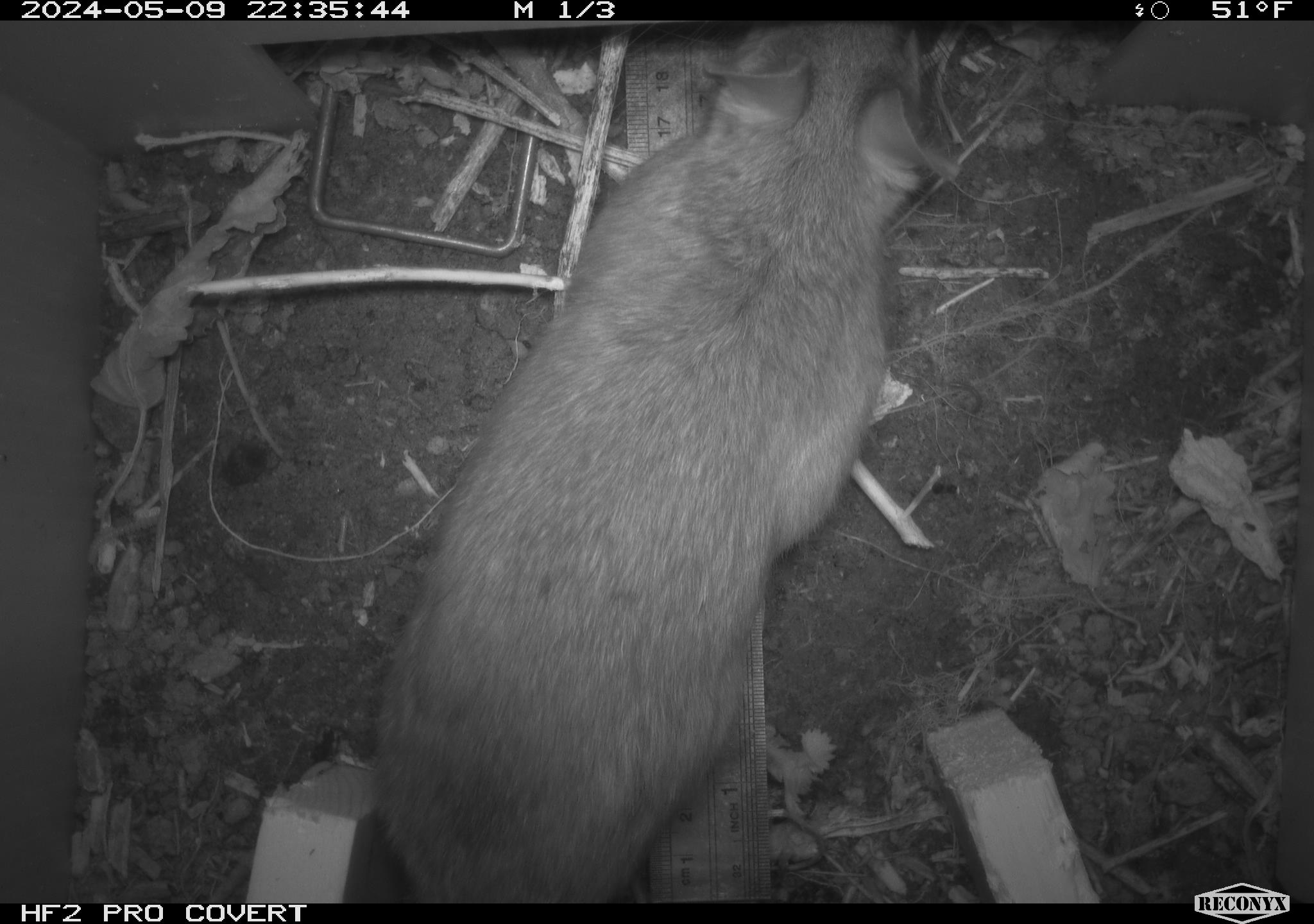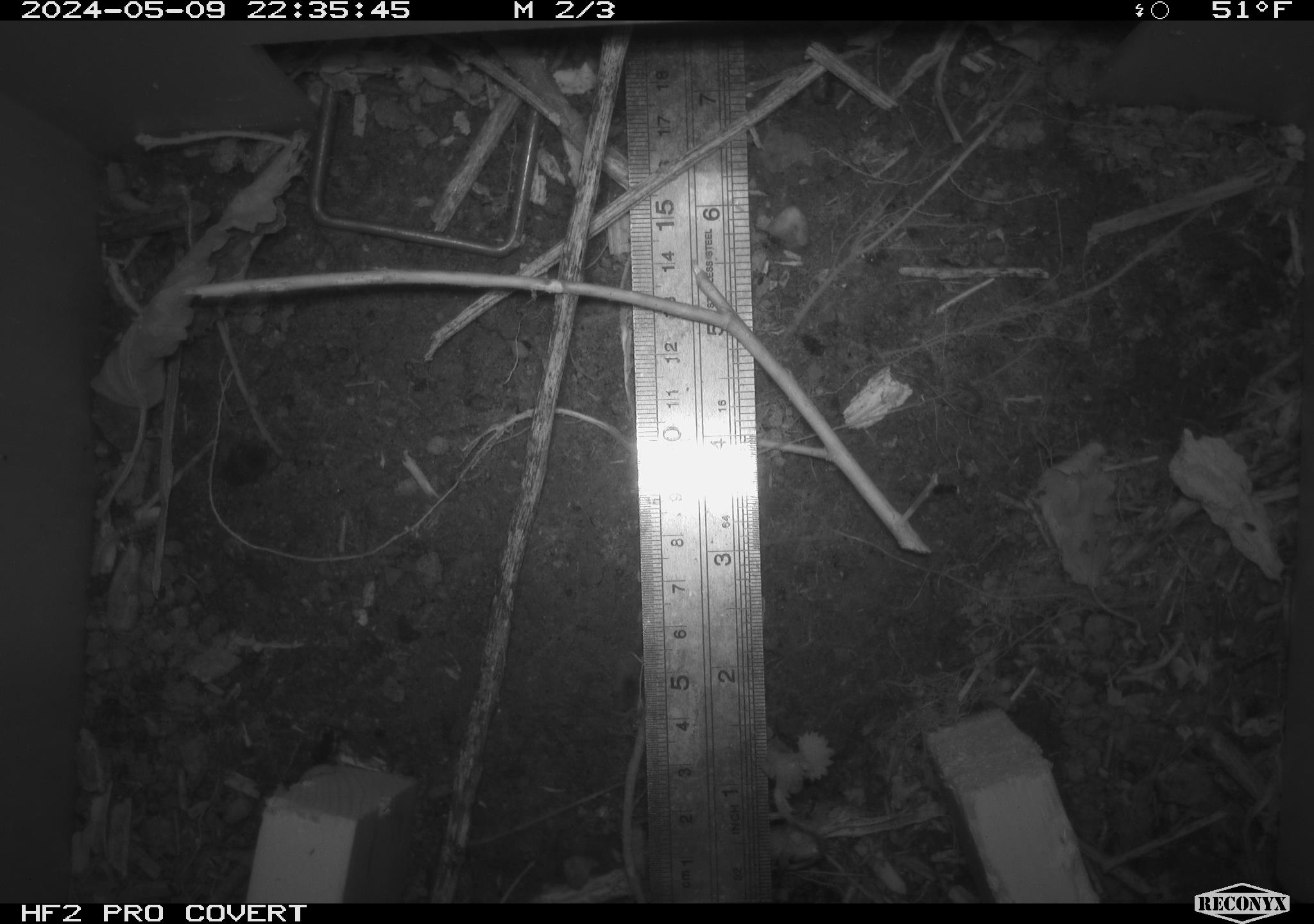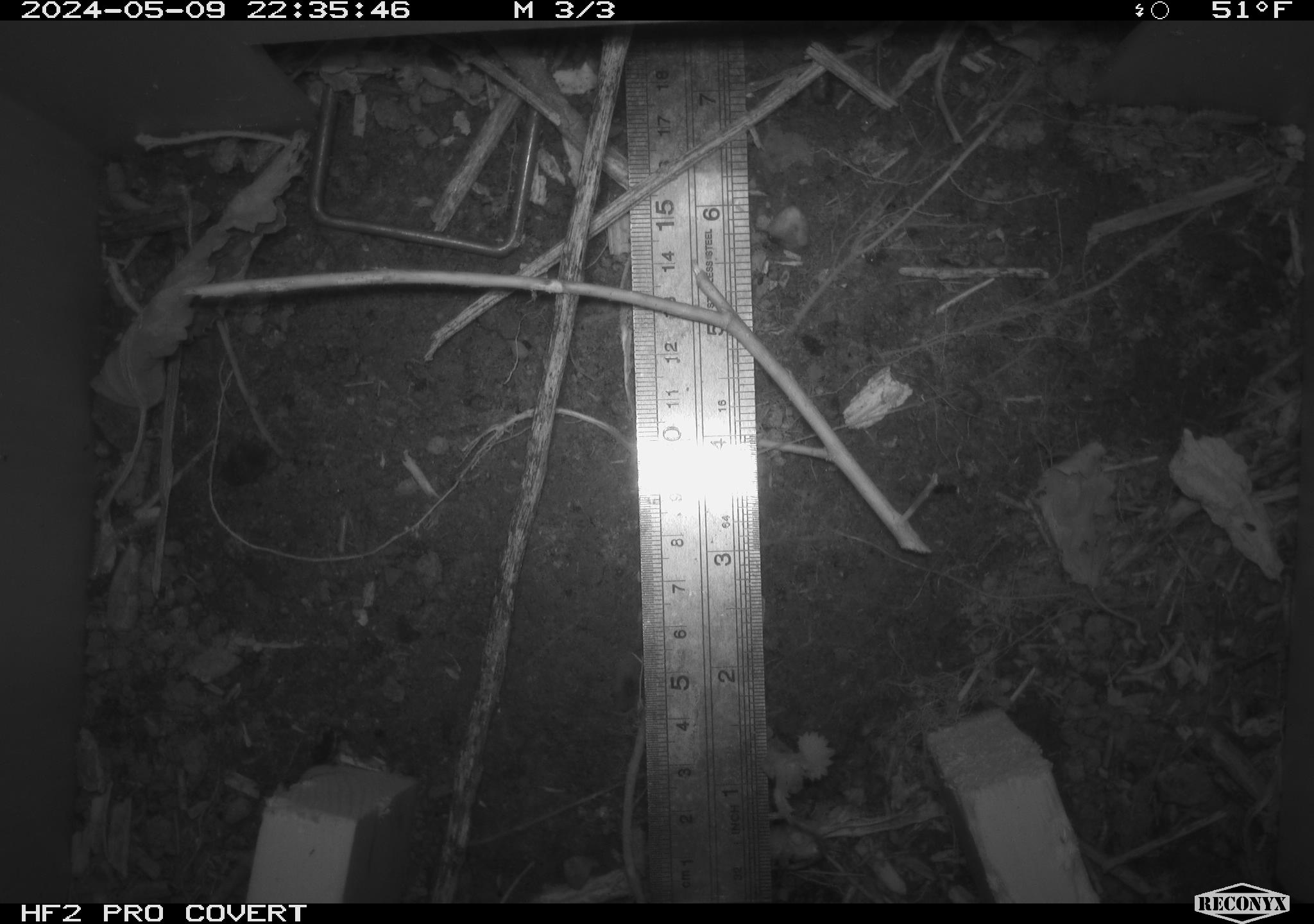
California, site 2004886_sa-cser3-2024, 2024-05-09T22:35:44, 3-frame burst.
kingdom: Animalia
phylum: Chordata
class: Mammalia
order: Rodentia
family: Muridae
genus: Rattus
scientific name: Rattus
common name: rat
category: rattus species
Rattus species (rat) (Rattus).